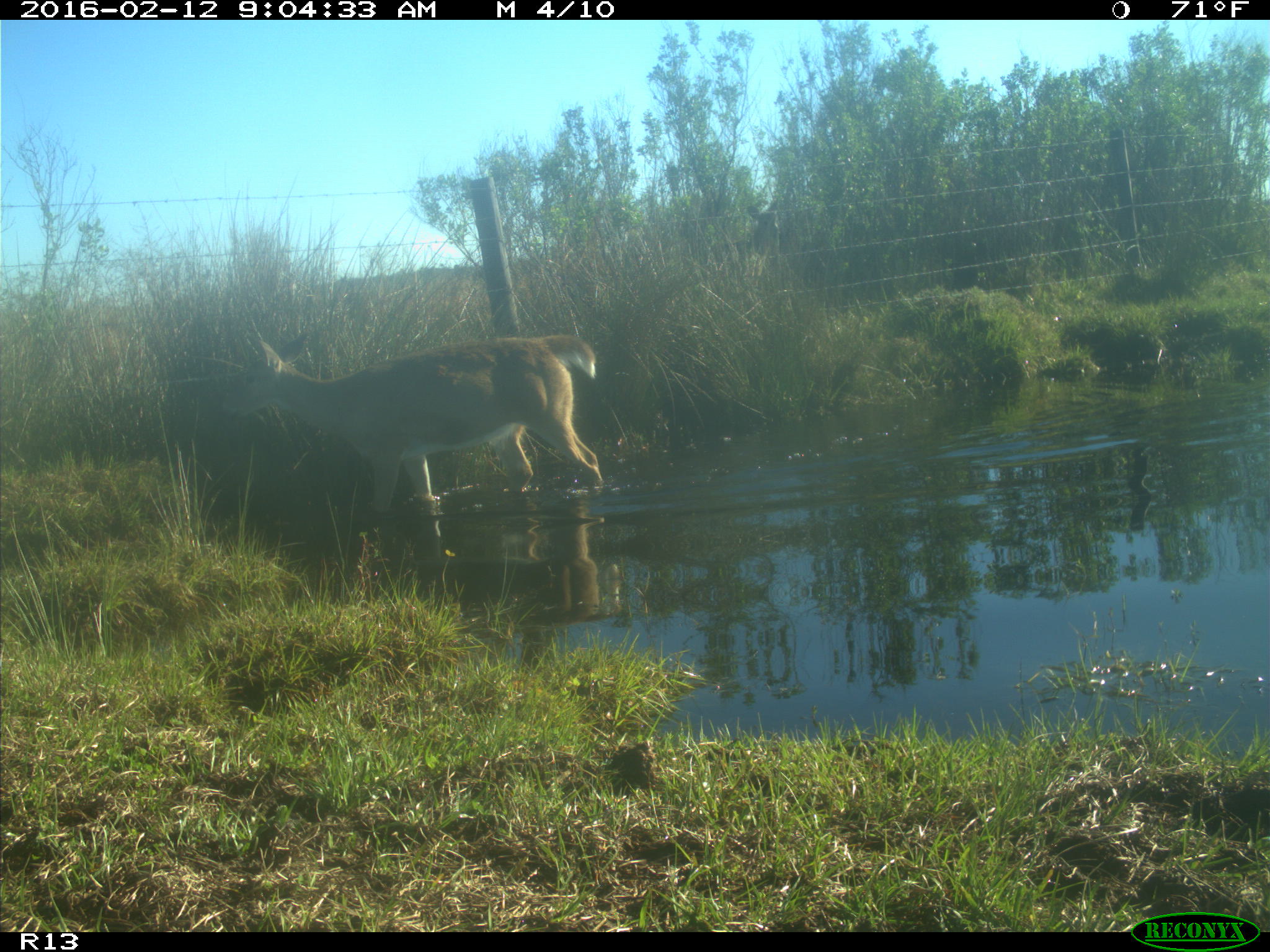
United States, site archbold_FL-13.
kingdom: Animalia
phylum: Chordata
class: Mammalia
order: Artiodactyla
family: Cervidae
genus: Odocoileus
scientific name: Odocoileus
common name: deer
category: unidentified deer